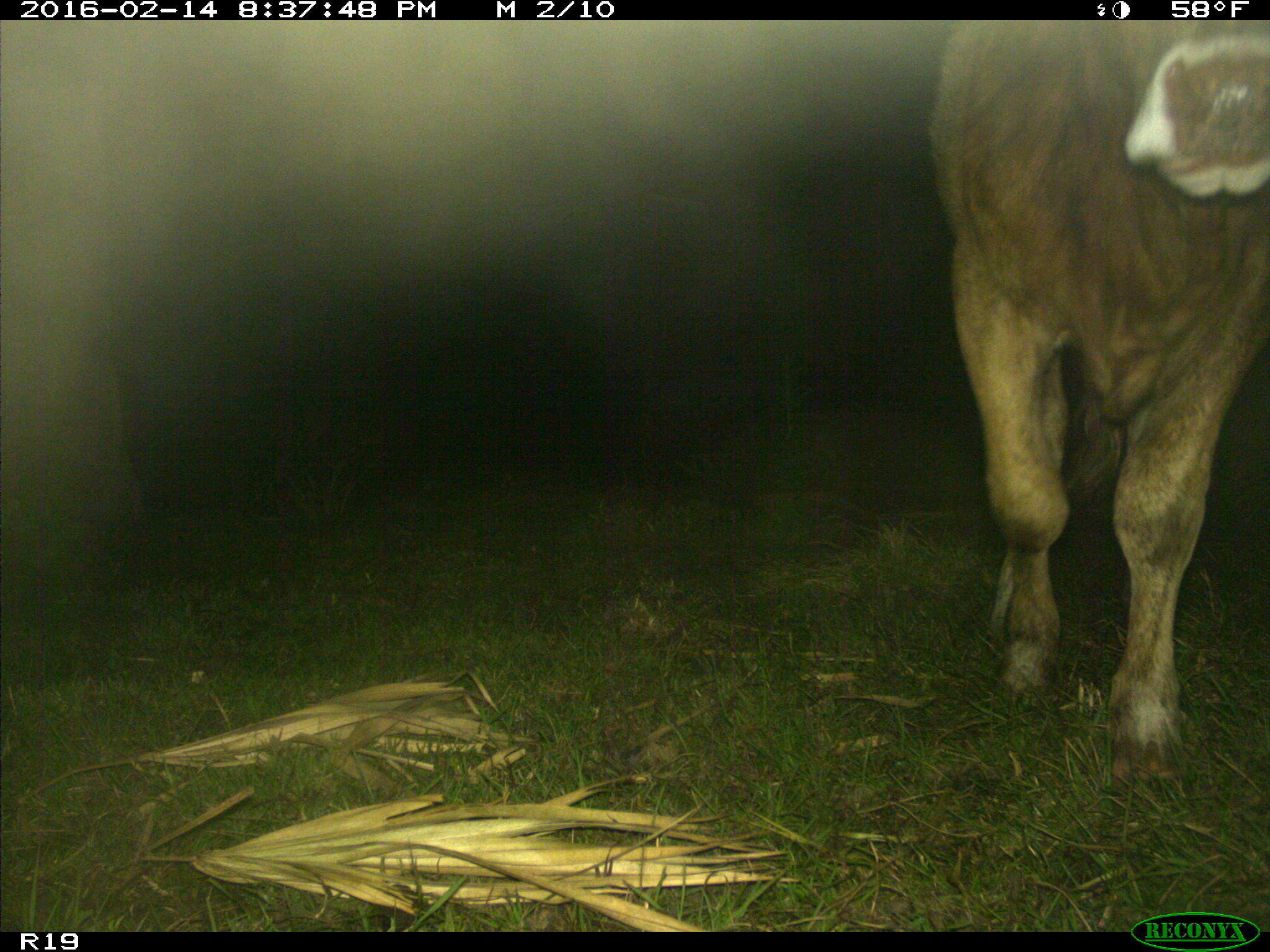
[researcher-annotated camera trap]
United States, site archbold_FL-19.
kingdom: Animalia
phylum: Chordata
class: Mammalia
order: Artiodactyla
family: Bovidae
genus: Bos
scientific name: Bos taurus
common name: domestic cow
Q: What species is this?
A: Bos taurus (domestic cow).